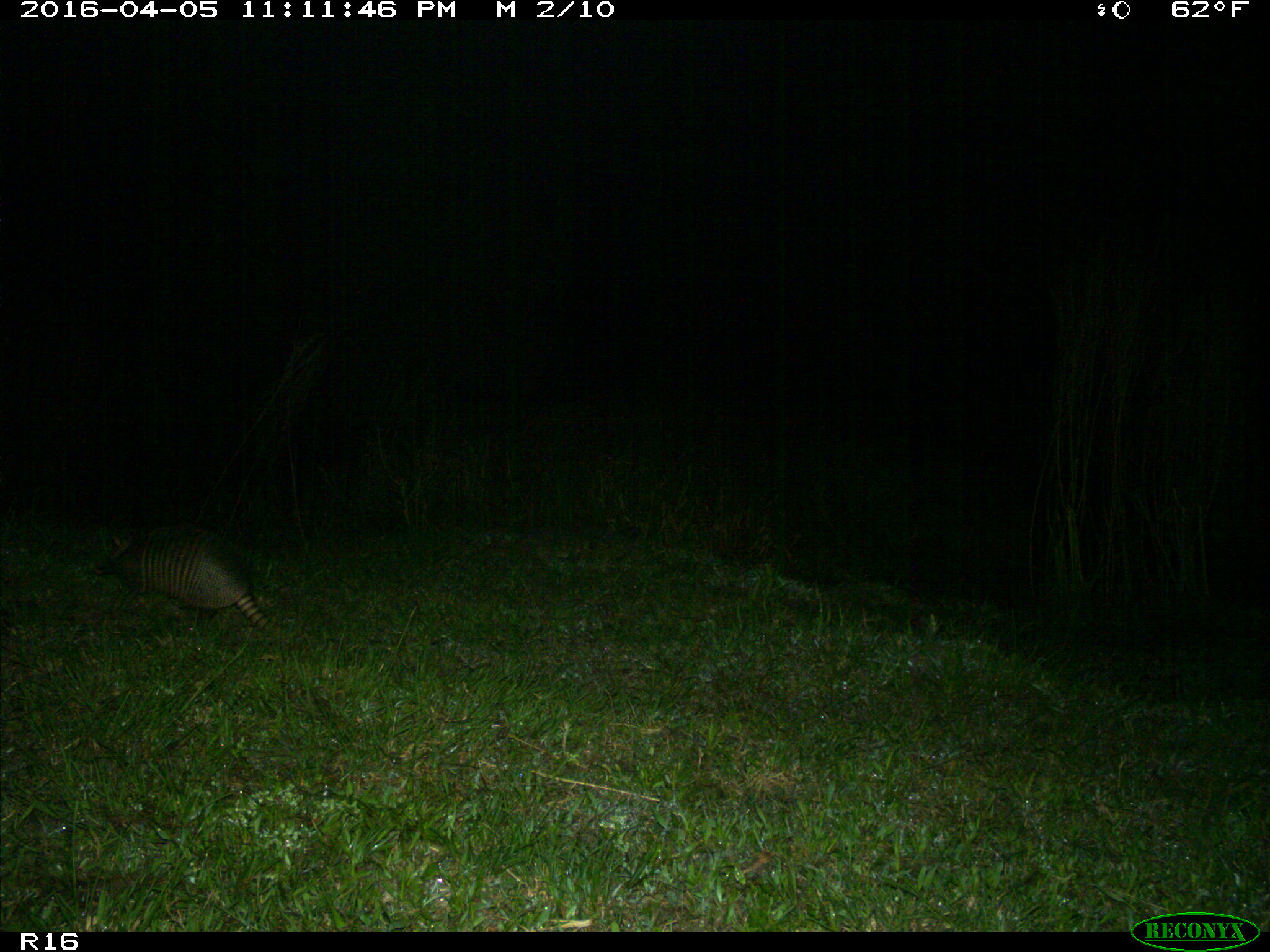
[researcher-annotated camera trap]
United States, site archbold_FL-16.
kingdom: Animalia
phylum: Chordata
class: Mammalia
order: Cingulata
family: Dasypodidae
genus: Dasypus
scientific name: Dasypus novemcinctus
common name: nine-banded armadillo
Dasypus novemcinctus (nine-banded armadillo).